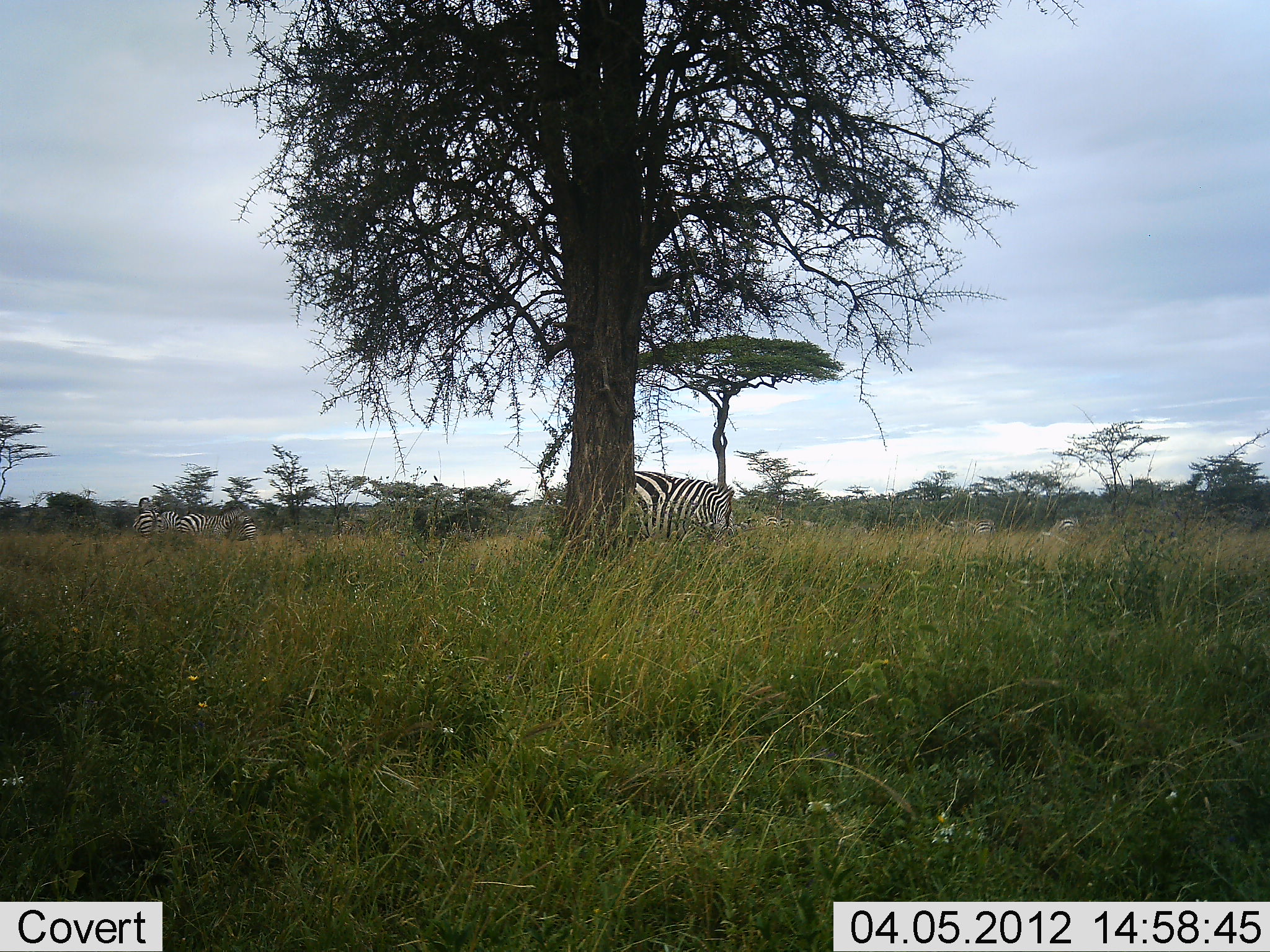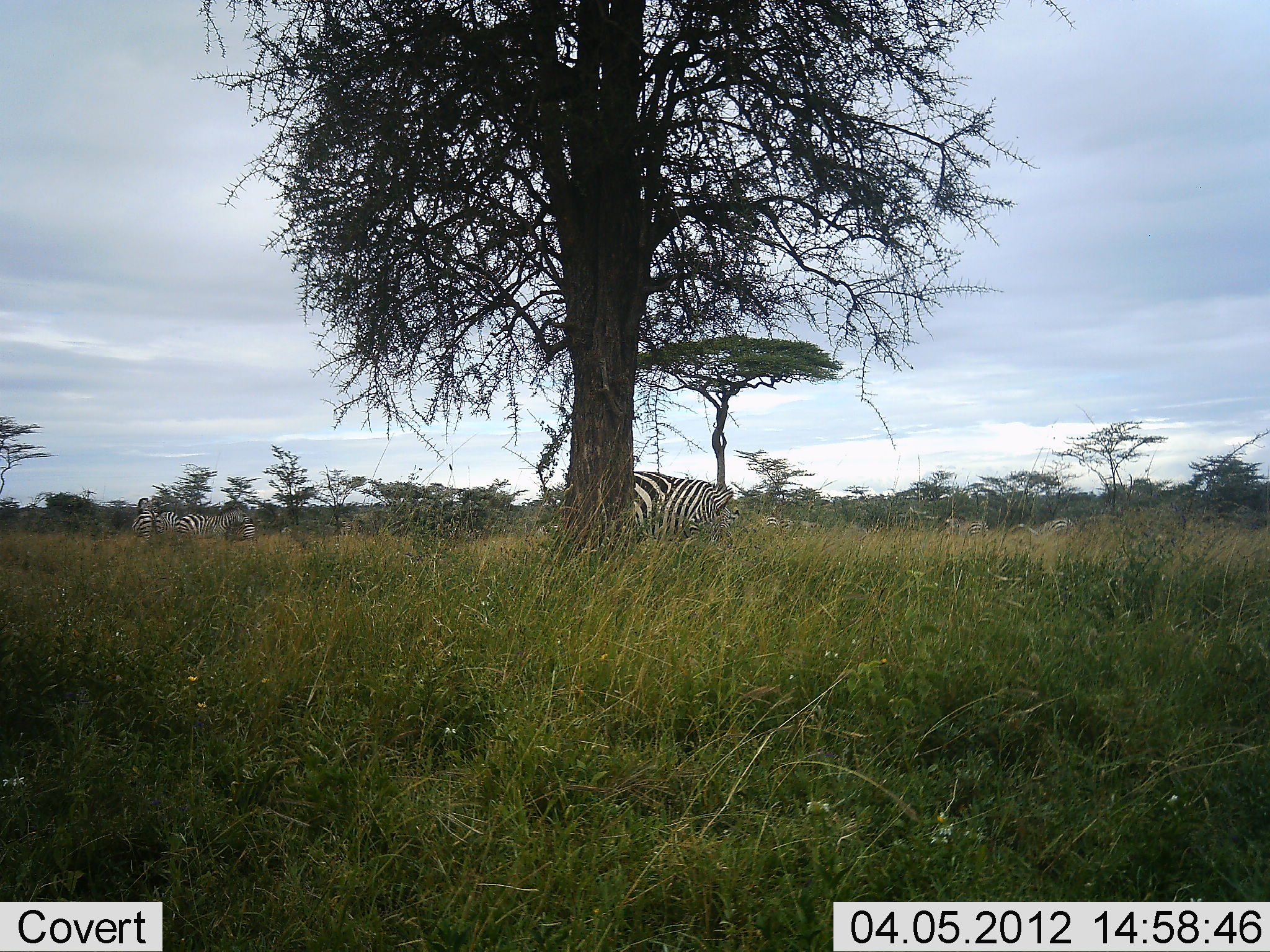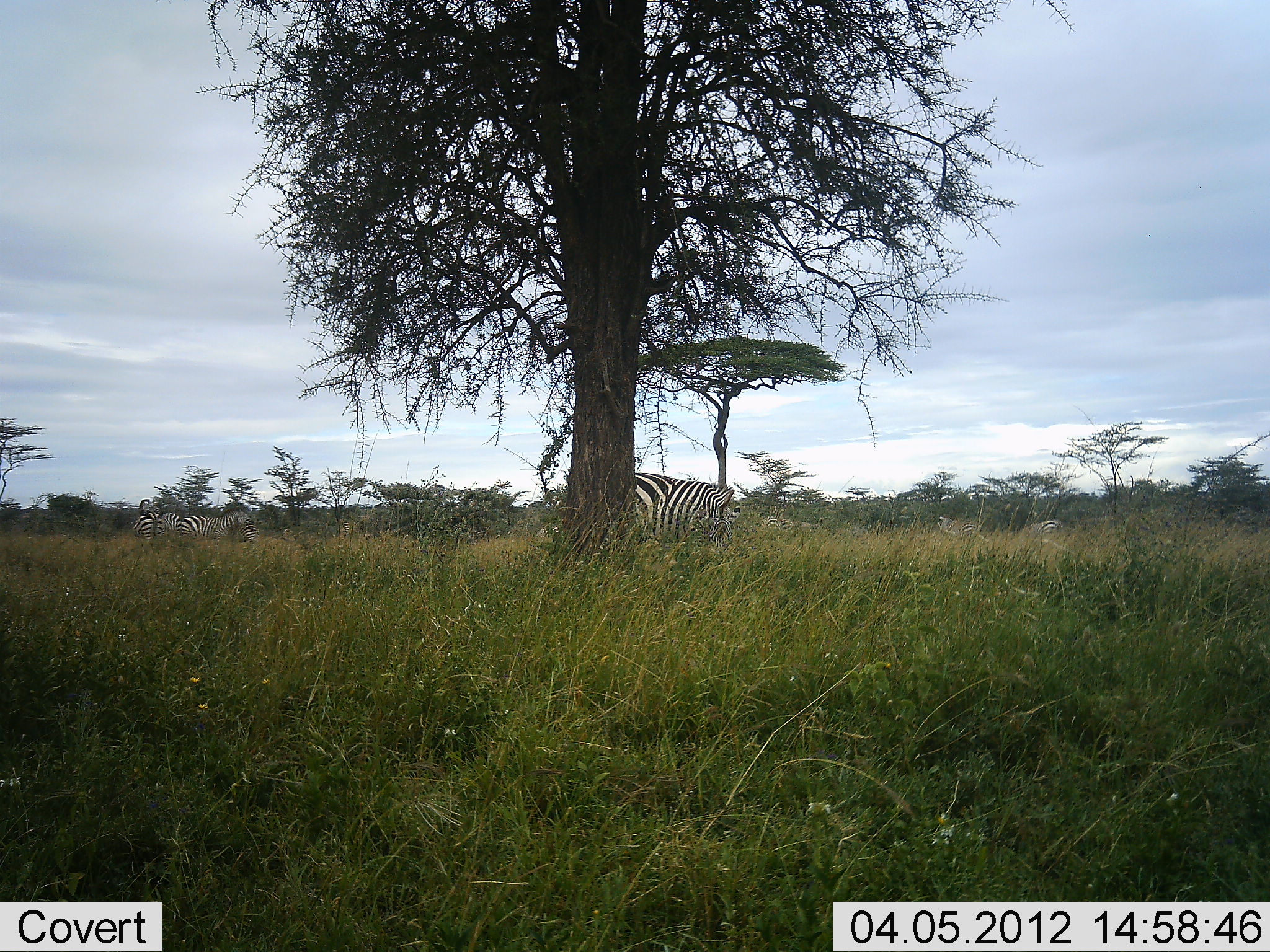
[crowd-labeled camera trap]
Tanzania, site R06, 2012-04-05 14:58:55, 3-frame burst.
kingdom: Animalia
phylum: Chordata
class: Mammalia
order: Perissodactyla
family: Equidae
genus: Equus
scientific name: Equus quagga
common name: plains zebra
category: zebra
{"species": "zebra (plains zebra) (Equus quagga)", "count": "3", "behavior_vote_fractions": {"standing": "77%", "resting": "3%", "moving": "10%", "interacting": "0%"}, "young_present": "0%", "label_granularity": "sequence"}